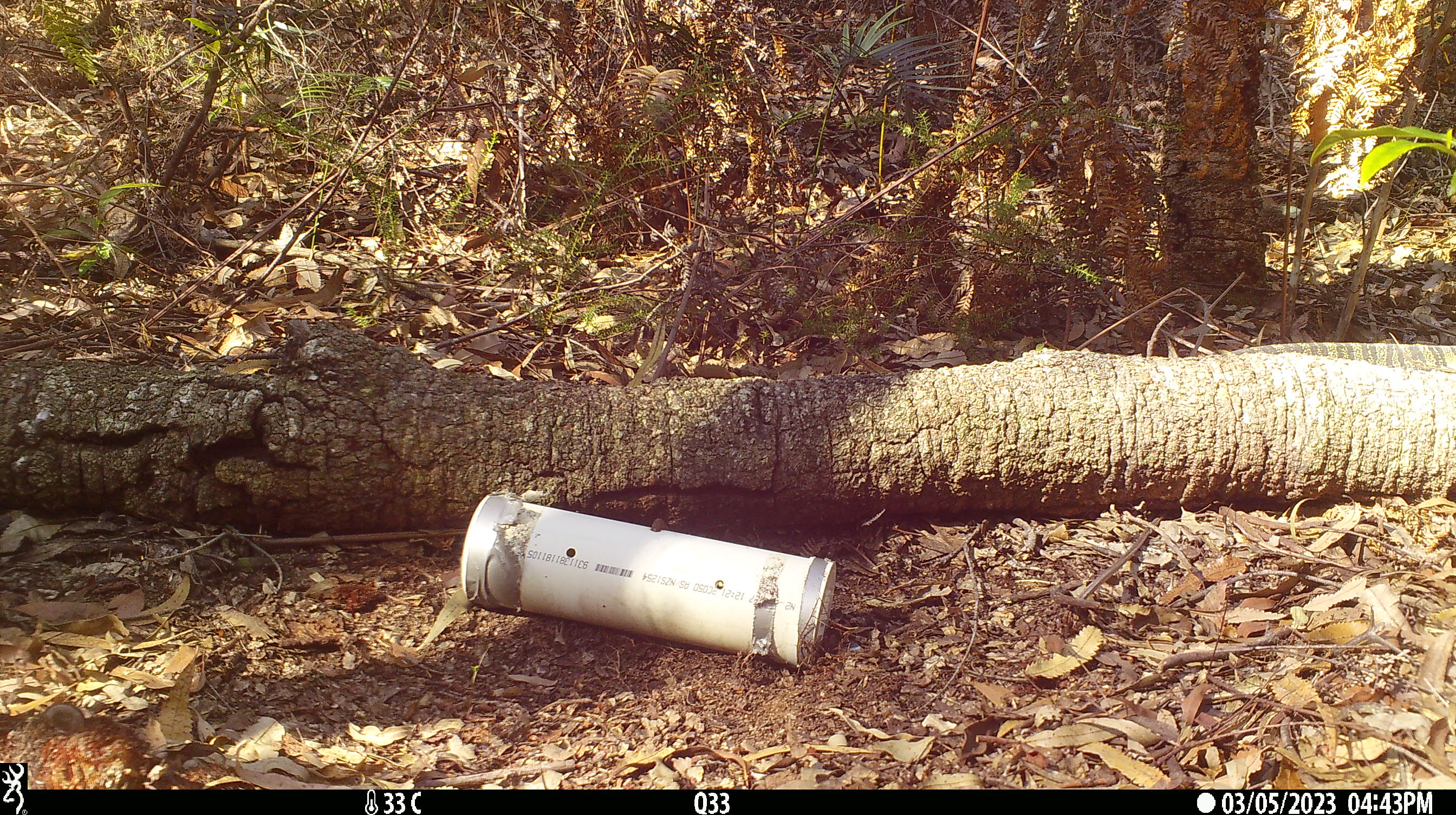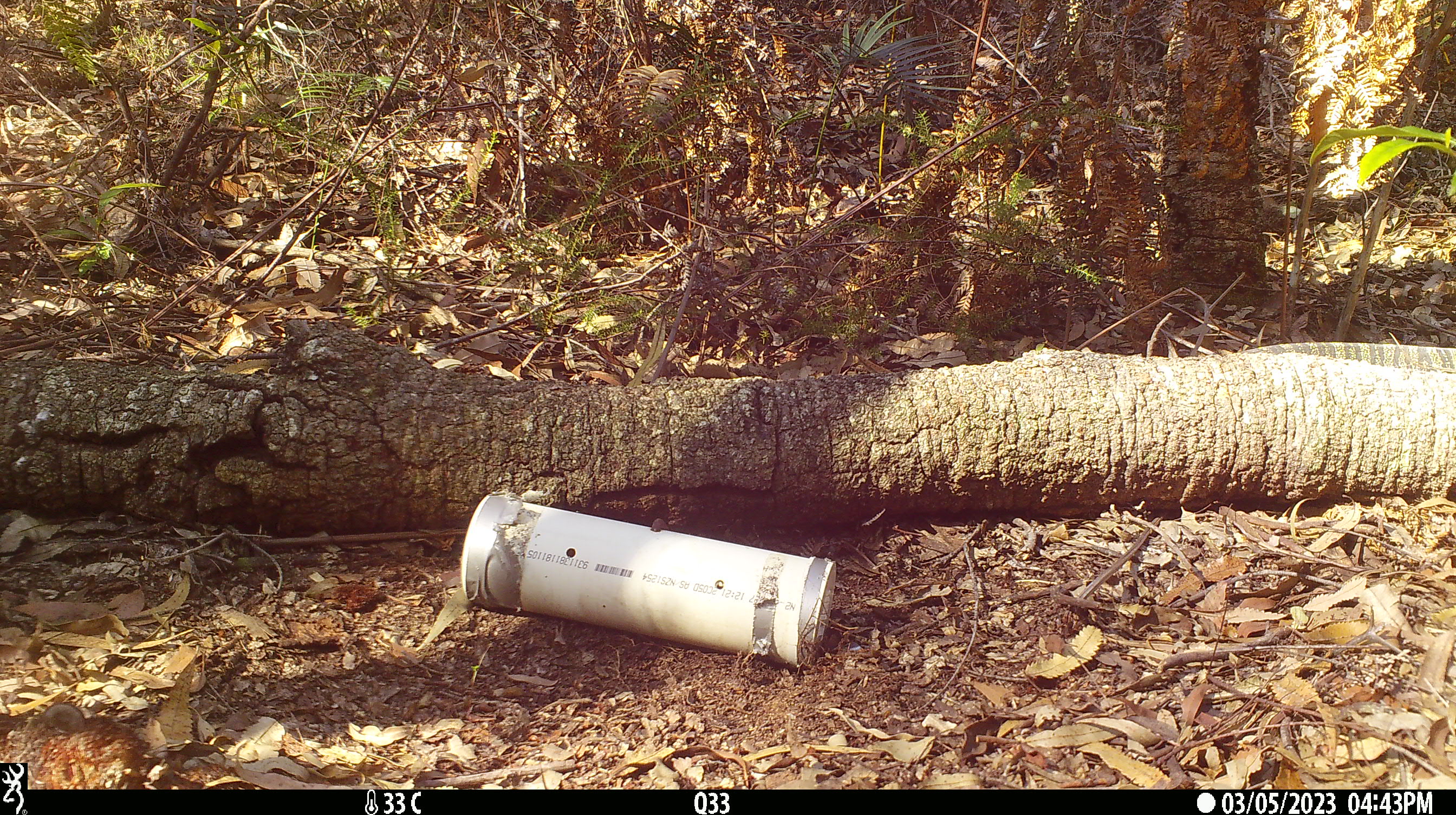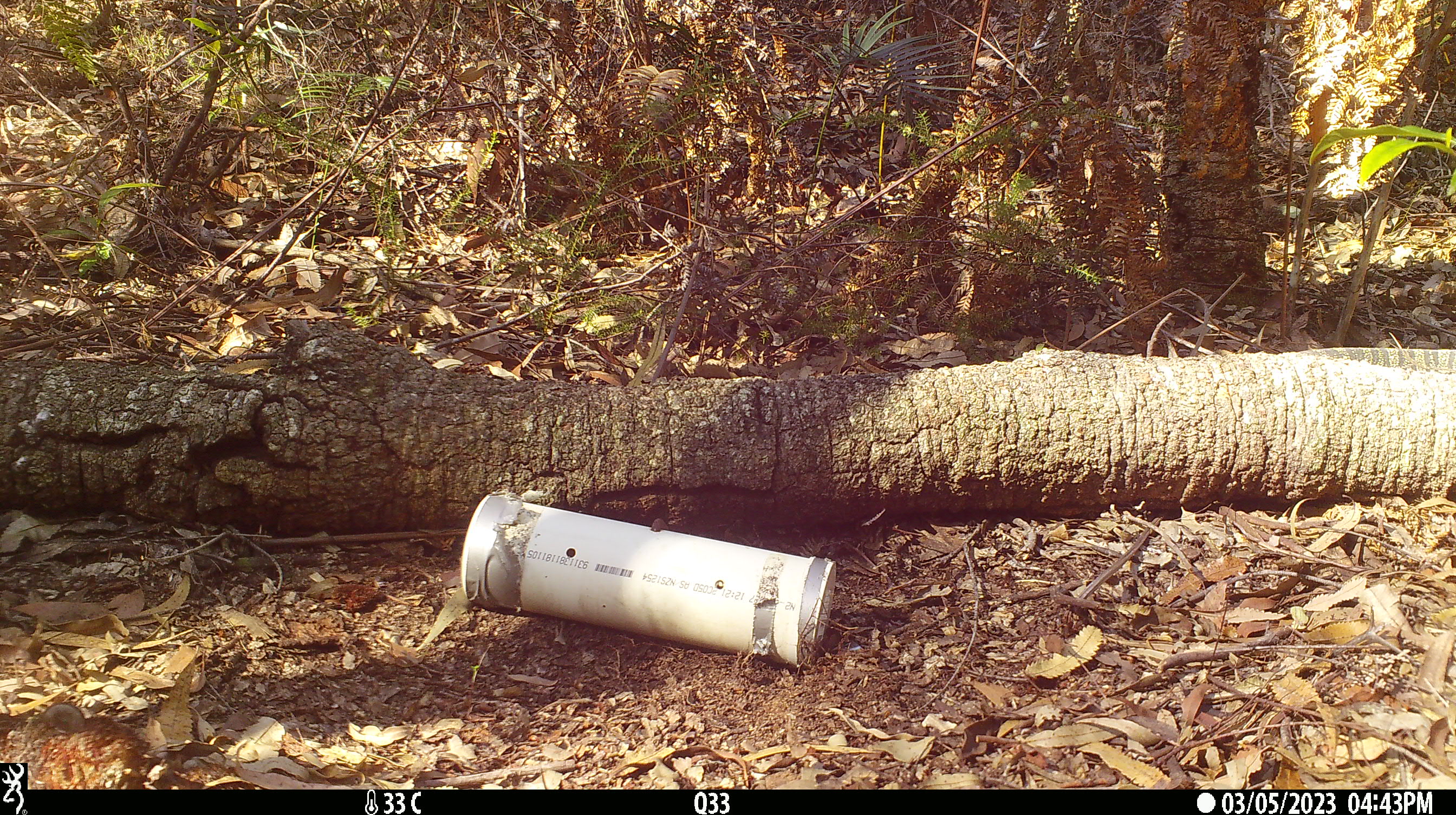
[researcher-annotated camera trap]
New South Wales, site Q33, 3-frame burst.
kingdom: Animalia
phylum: Chordata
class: Reptilia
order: Squamata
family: Varanidae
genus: Varanus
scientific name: Varanus varius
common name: lace monitor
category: goanna